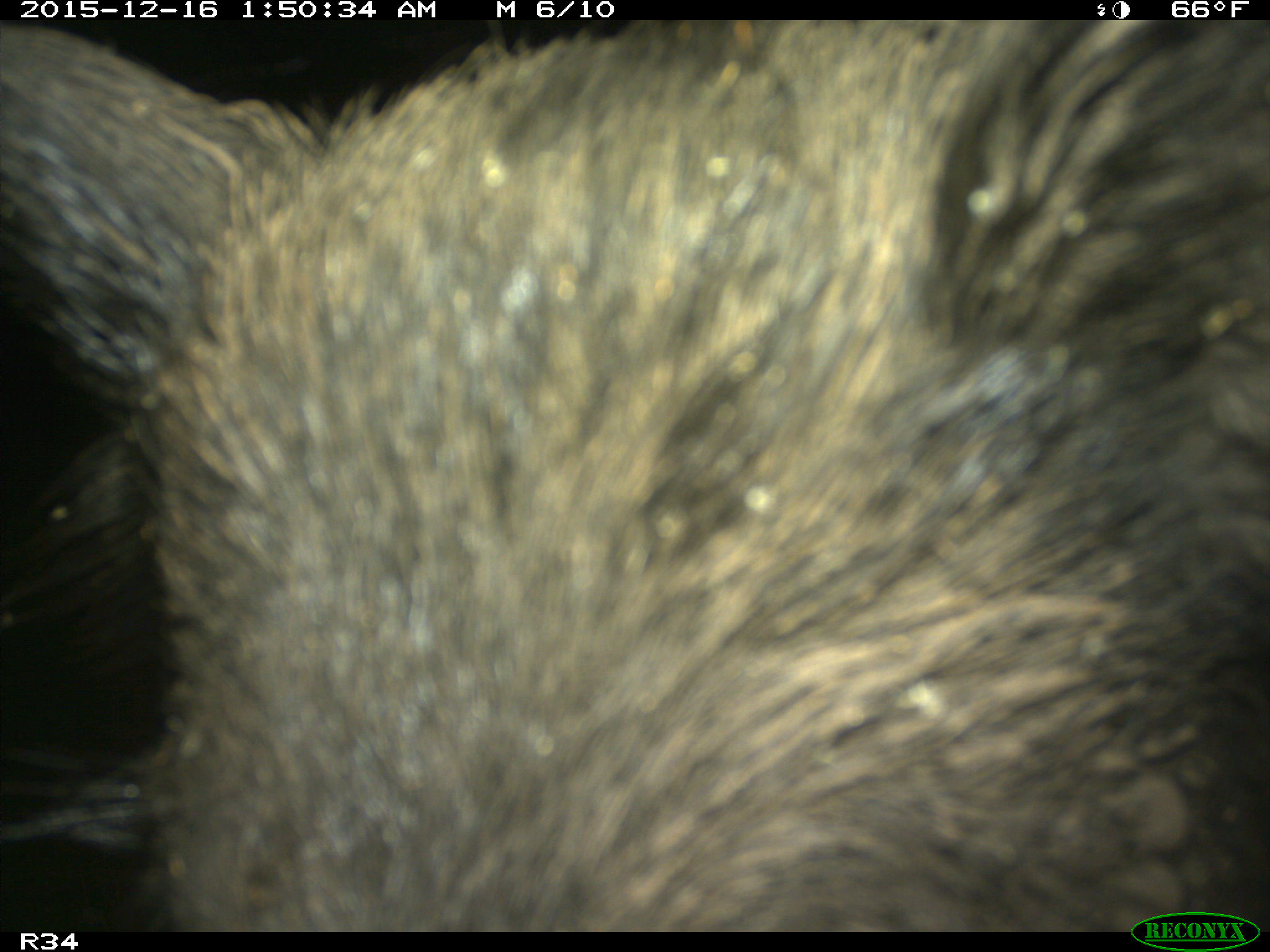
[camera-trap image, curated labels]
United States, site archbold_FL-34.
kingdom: Animalia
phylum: Chordata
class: Mammalia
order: Artiodactyla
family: Suidae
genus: Sus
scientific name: Sus scrofa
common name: wild boar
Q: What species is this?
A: Sus scrofa (wild boar).